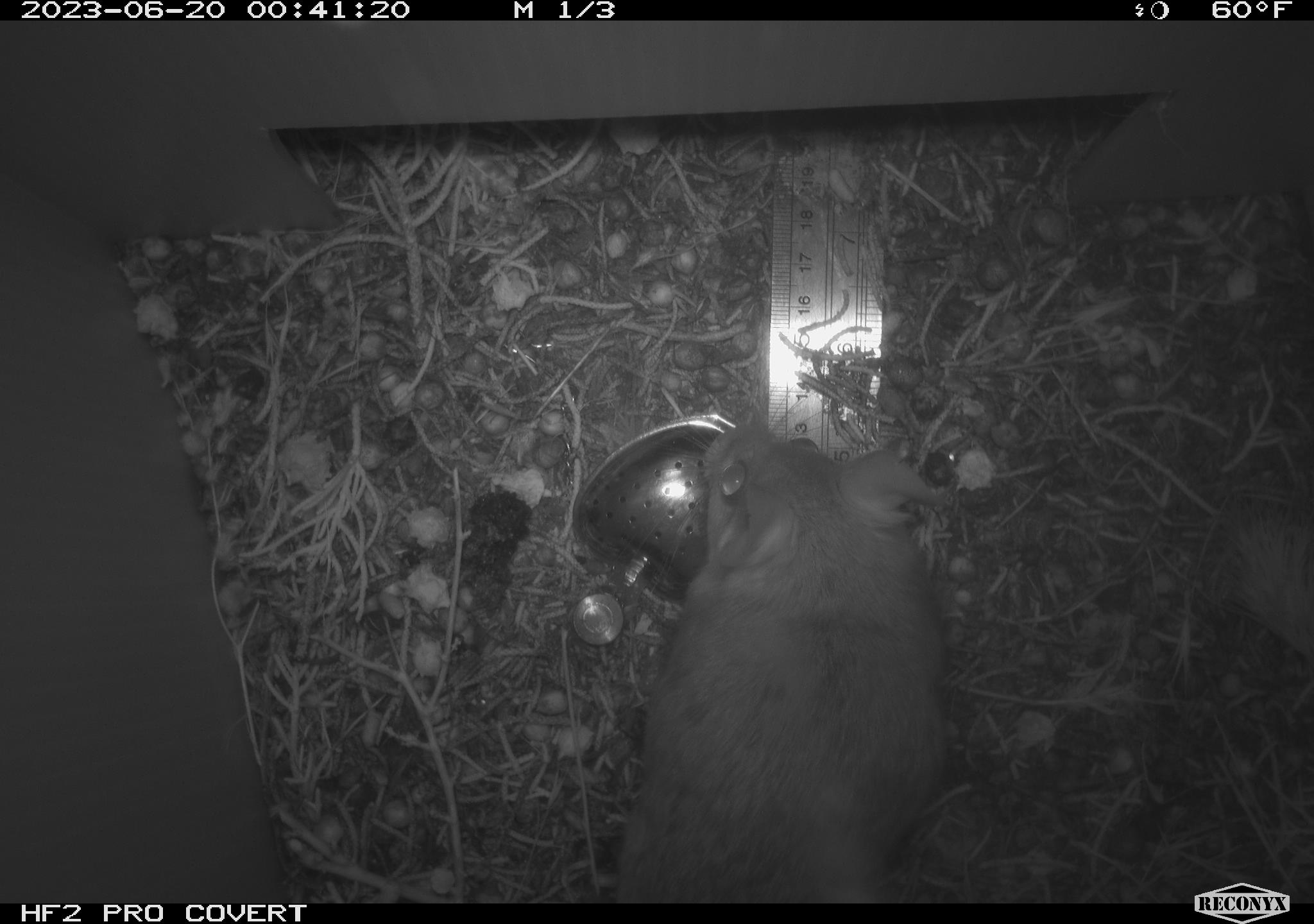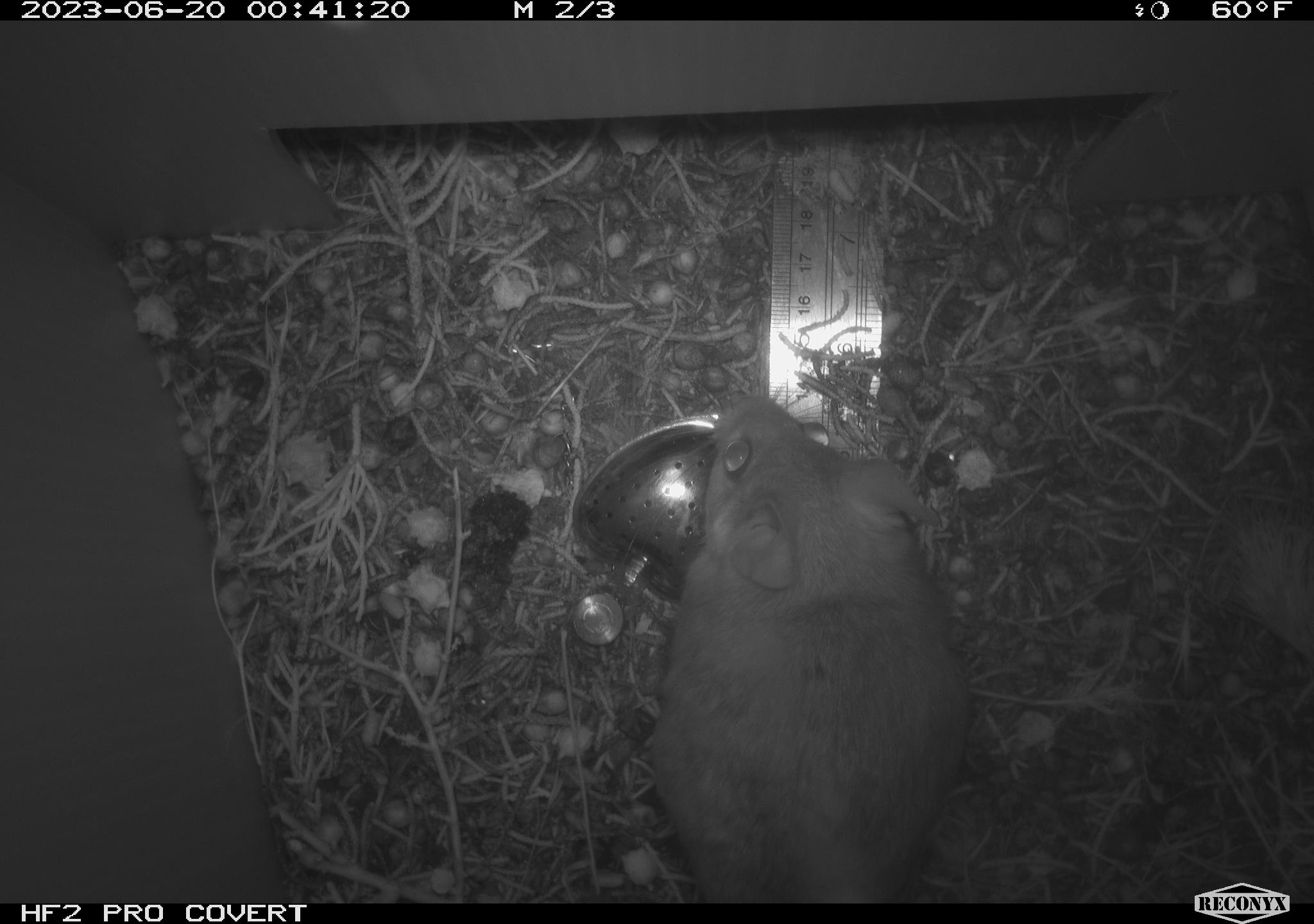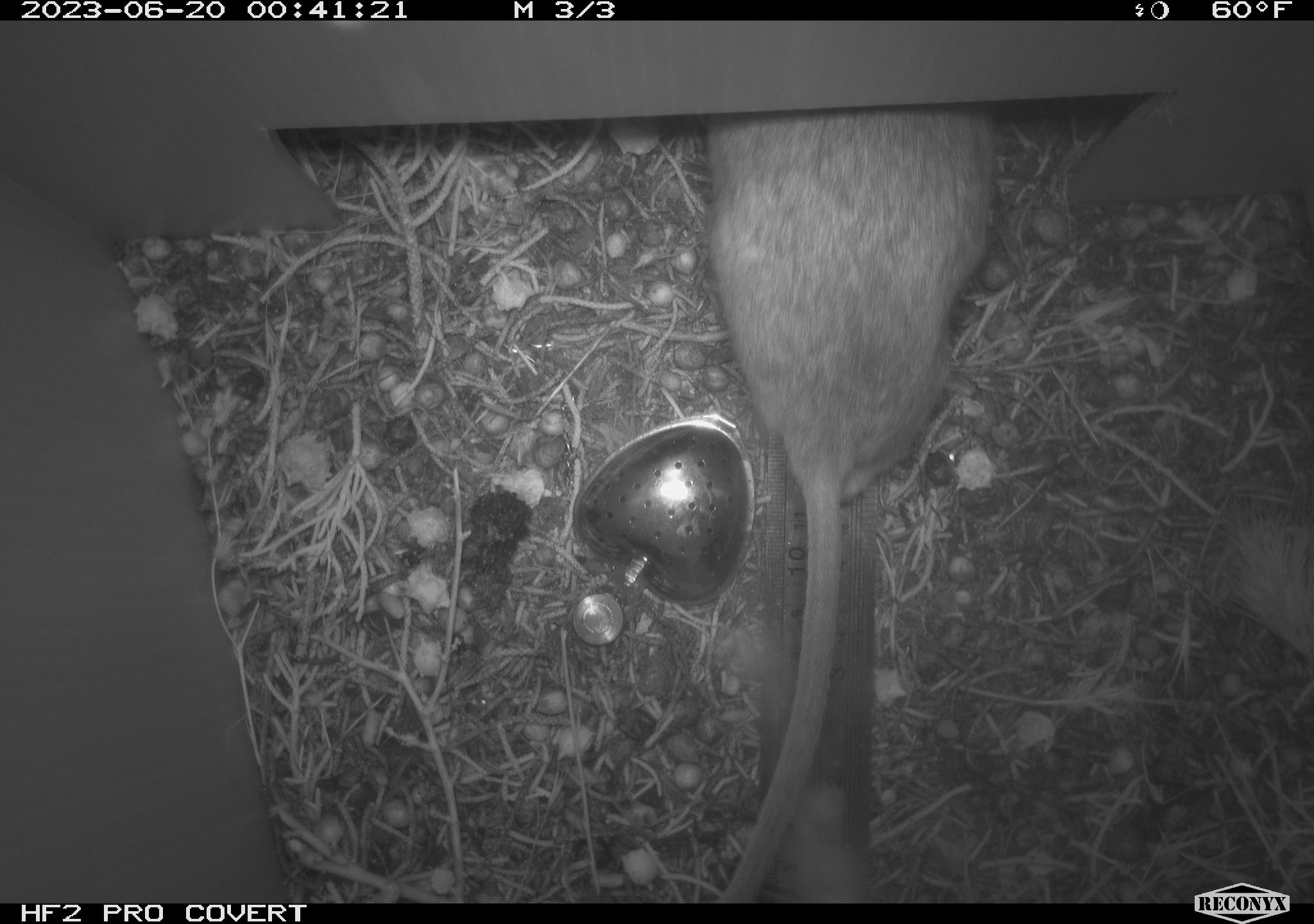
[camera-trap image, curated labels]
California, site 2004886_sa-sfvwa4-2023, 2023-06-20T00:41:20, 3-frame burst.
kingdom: Animalia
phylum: Chordata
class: Mammalia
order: Rodentia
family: Cricetidae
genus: Neotoma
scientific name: Neotoma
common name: pack rat or woodrat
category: neotoma species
Neotoma species (pack rat or woodrat) (Neotoma).